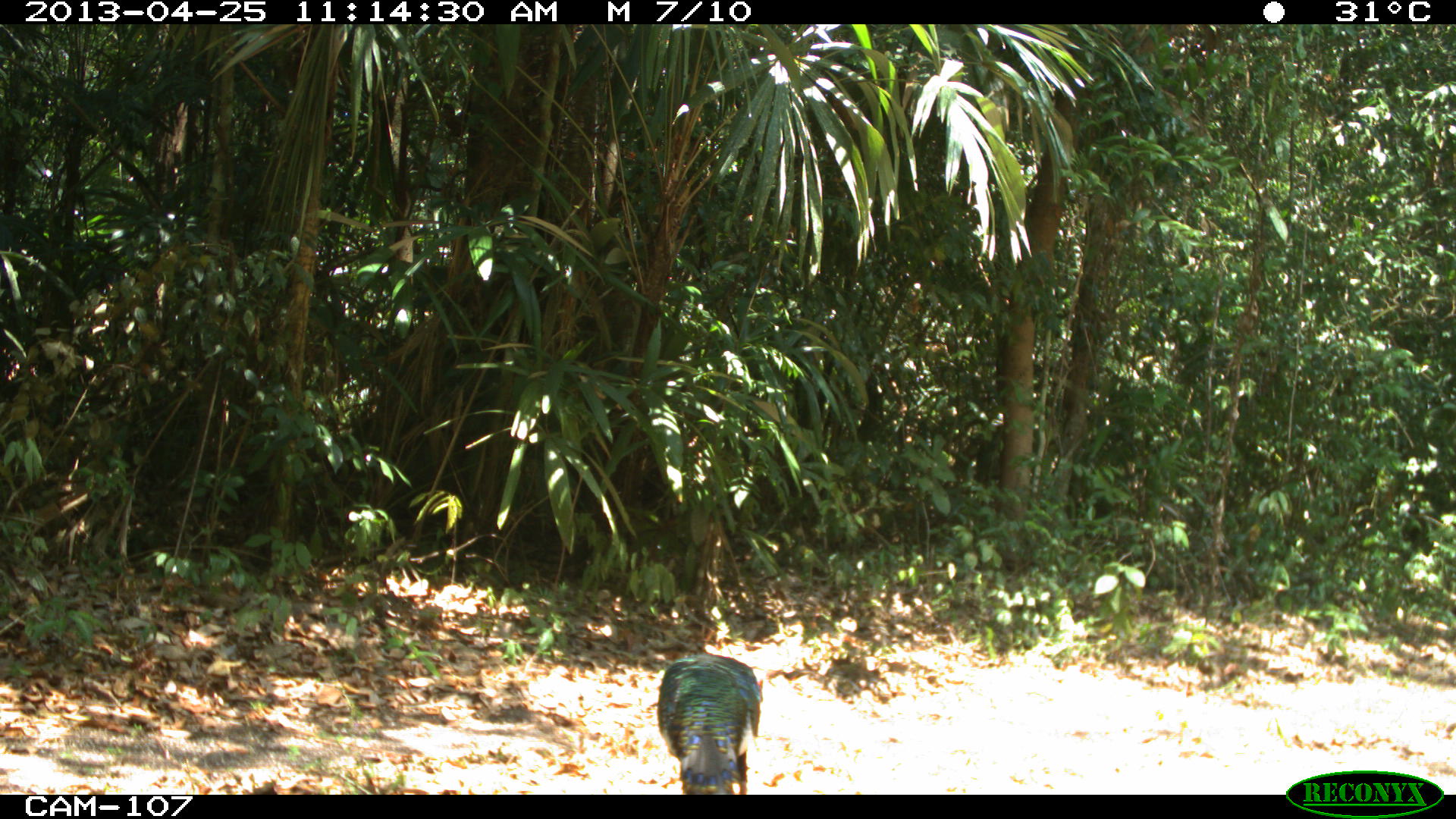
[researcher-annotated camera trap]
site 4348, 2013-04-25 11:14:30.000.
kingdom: Animalia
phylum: Chordata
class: Aves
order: Galliformes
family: Phasianidae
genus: Meleagris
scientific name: Meleagris ocellata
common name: ocellated turkey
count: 1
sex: male